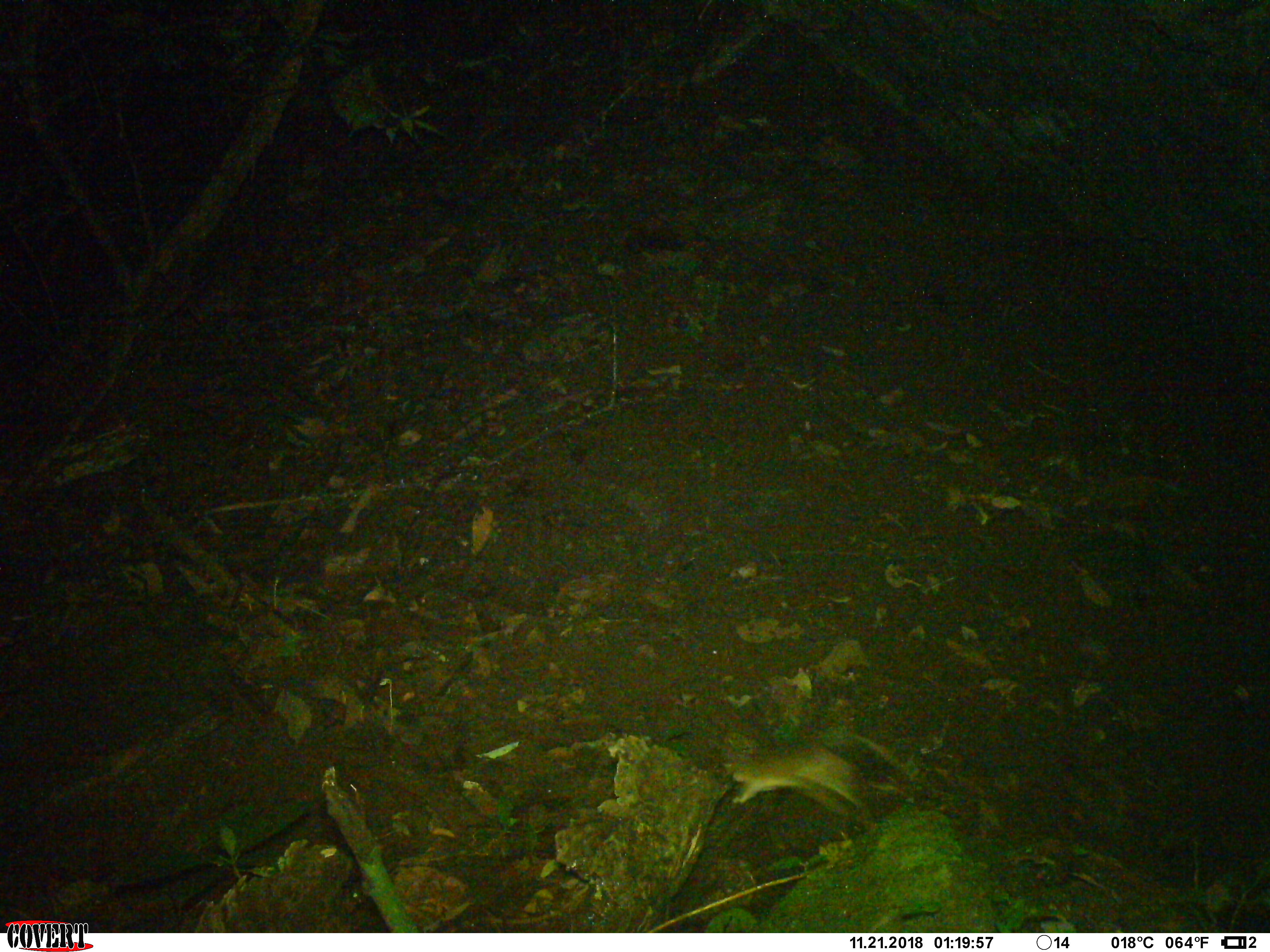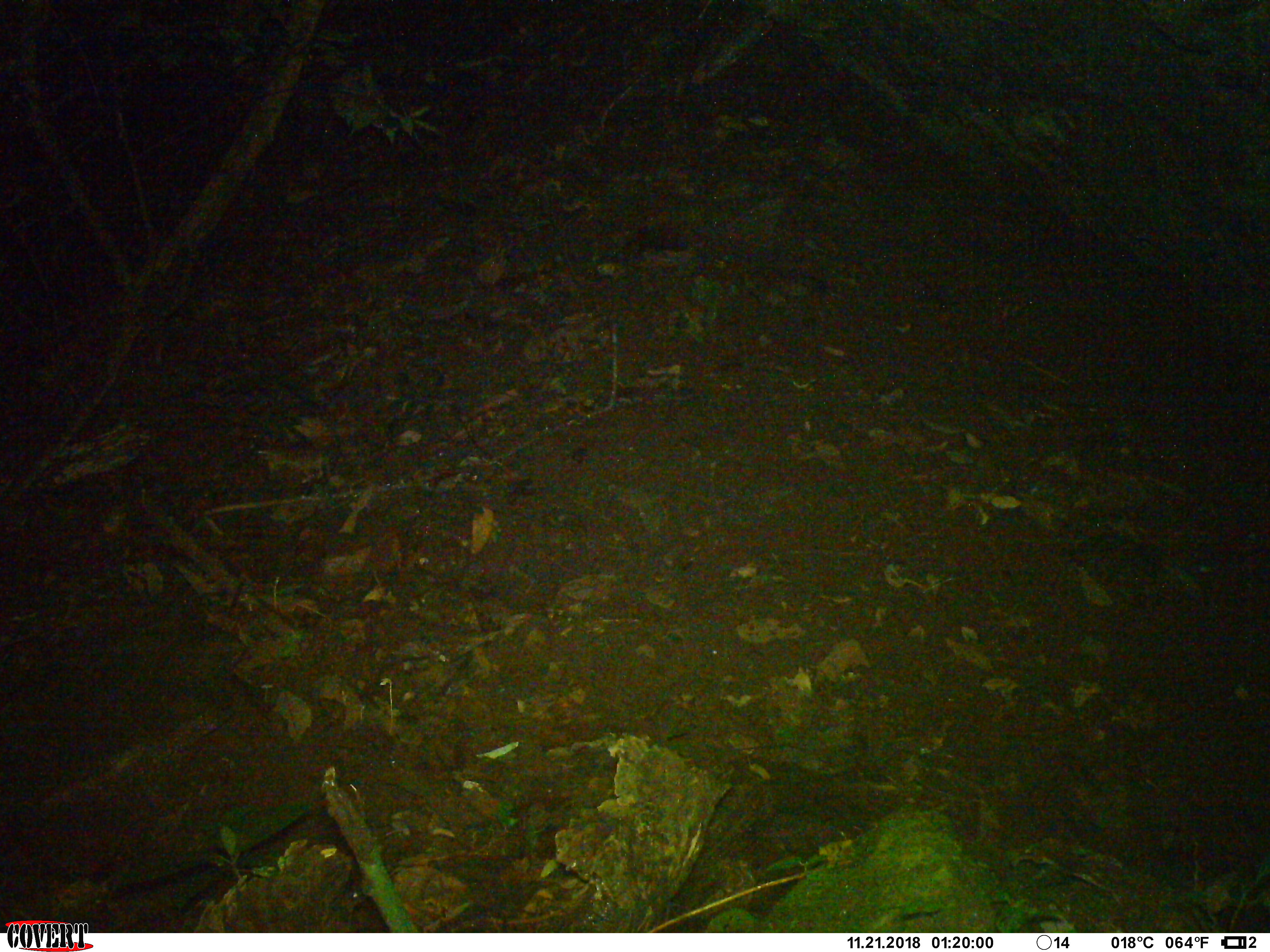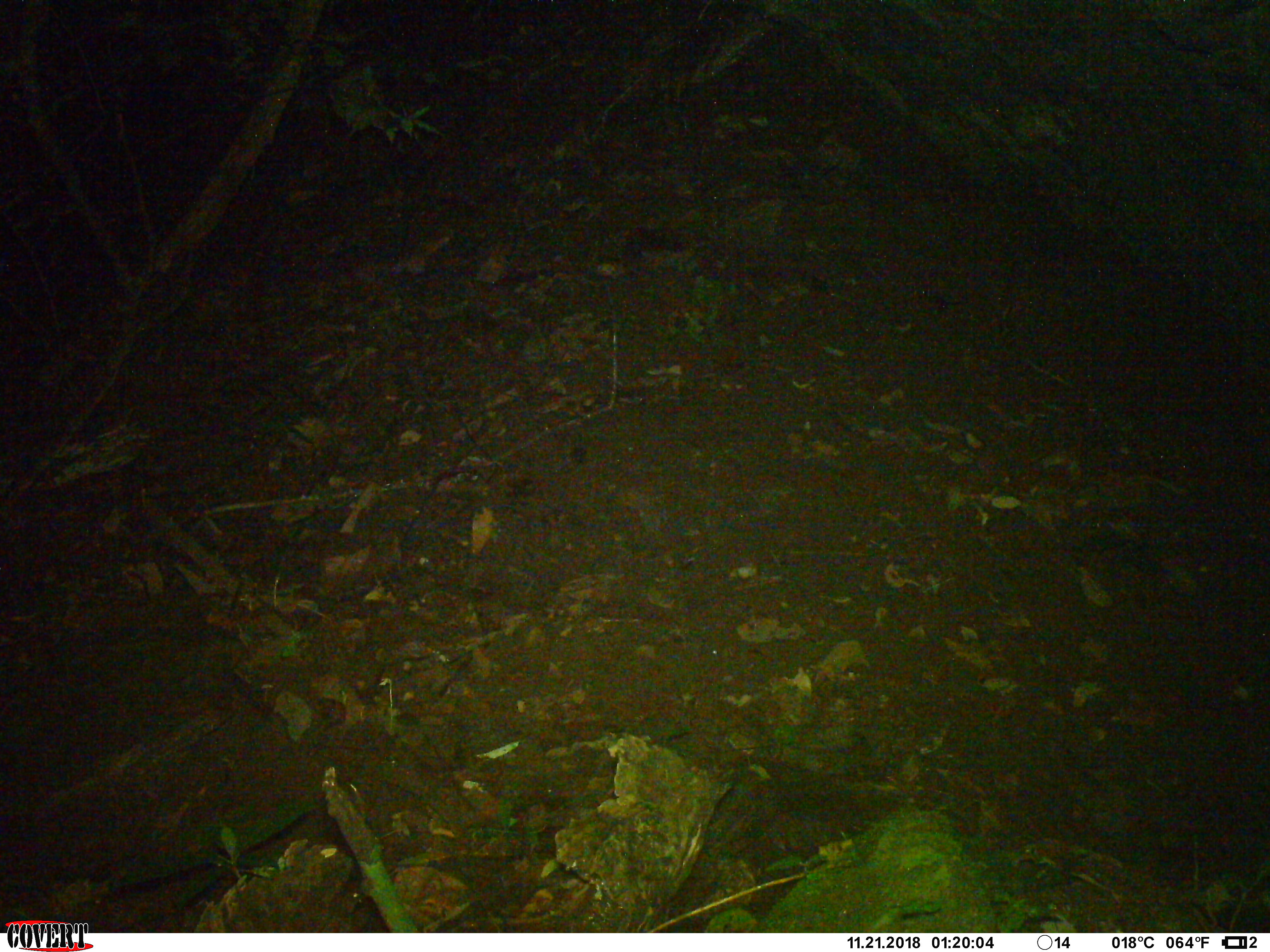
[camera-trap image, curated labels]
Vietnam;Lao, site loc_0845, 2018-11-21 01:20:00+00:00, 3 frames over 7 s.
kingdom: Animalia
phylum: Chordata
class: Mammalia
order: Rodentia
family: Muridae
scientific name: Muridae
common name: old-world mice and rats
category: unidentified murid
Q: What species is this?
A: Unidentified murid (old-world mice and rats) (Muridae).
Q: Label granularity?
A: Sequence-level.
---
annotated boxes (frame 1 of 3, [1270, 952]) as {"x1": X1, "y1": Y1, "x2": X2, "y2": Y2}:
unidentified murid: {"x1": 720, "y1": 732, "x2": 915, "y2": 810}